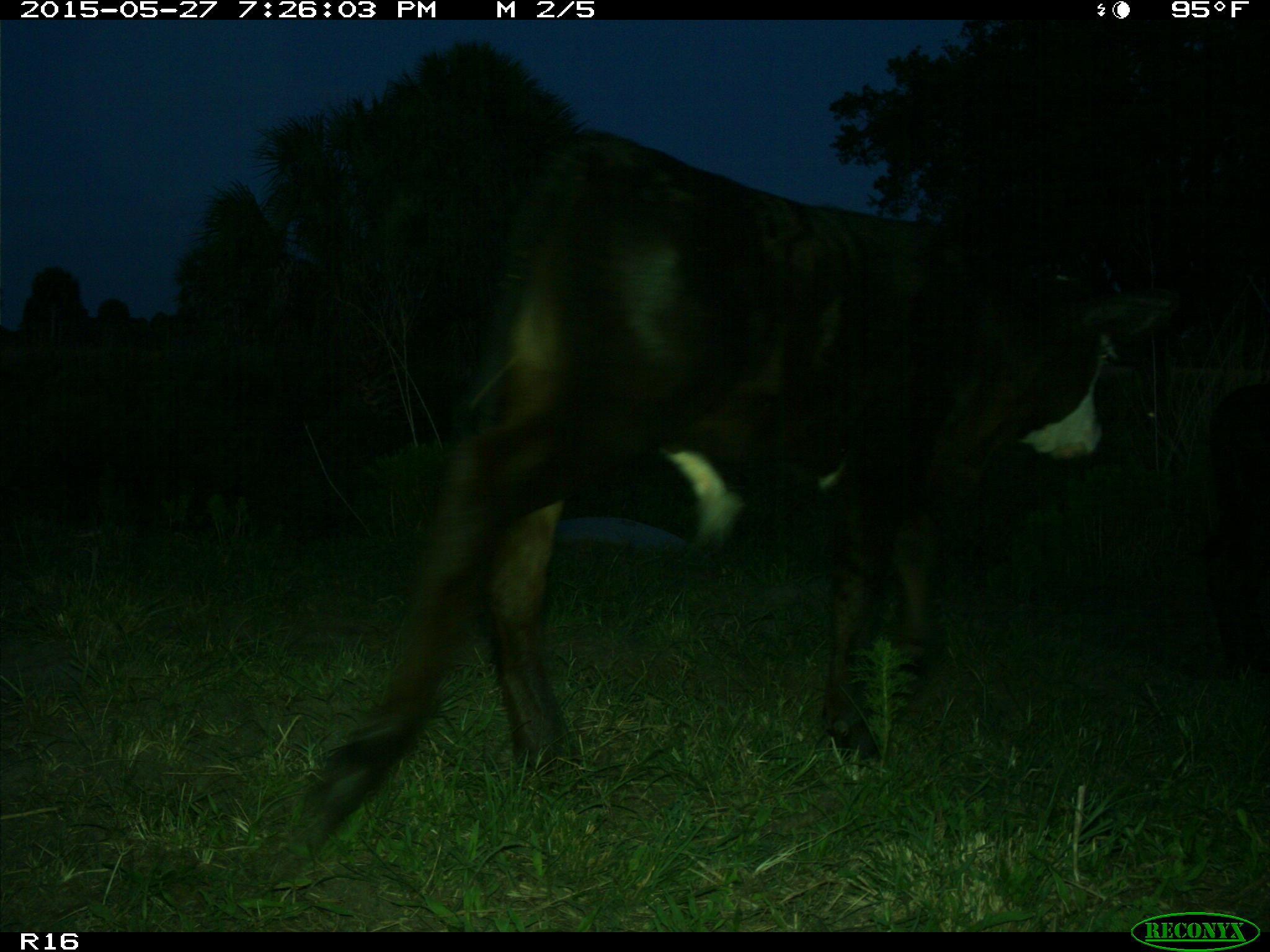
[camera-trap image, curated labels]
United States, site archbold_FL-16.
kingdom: Animalia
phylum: Chordata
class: Mammalia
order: Artiodactyla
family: Bovidae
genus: Bos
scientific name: Bos taurus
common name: domestic cow